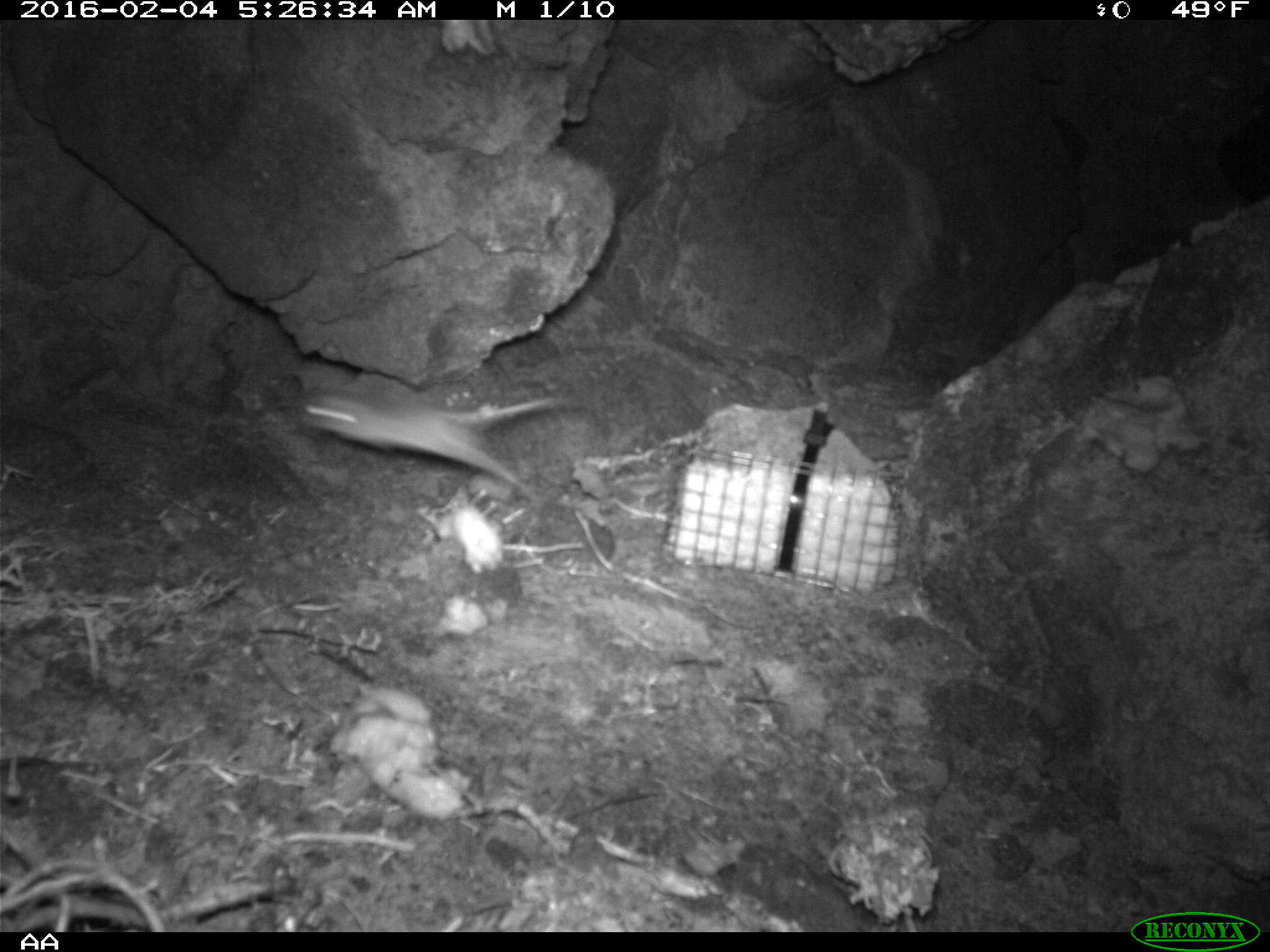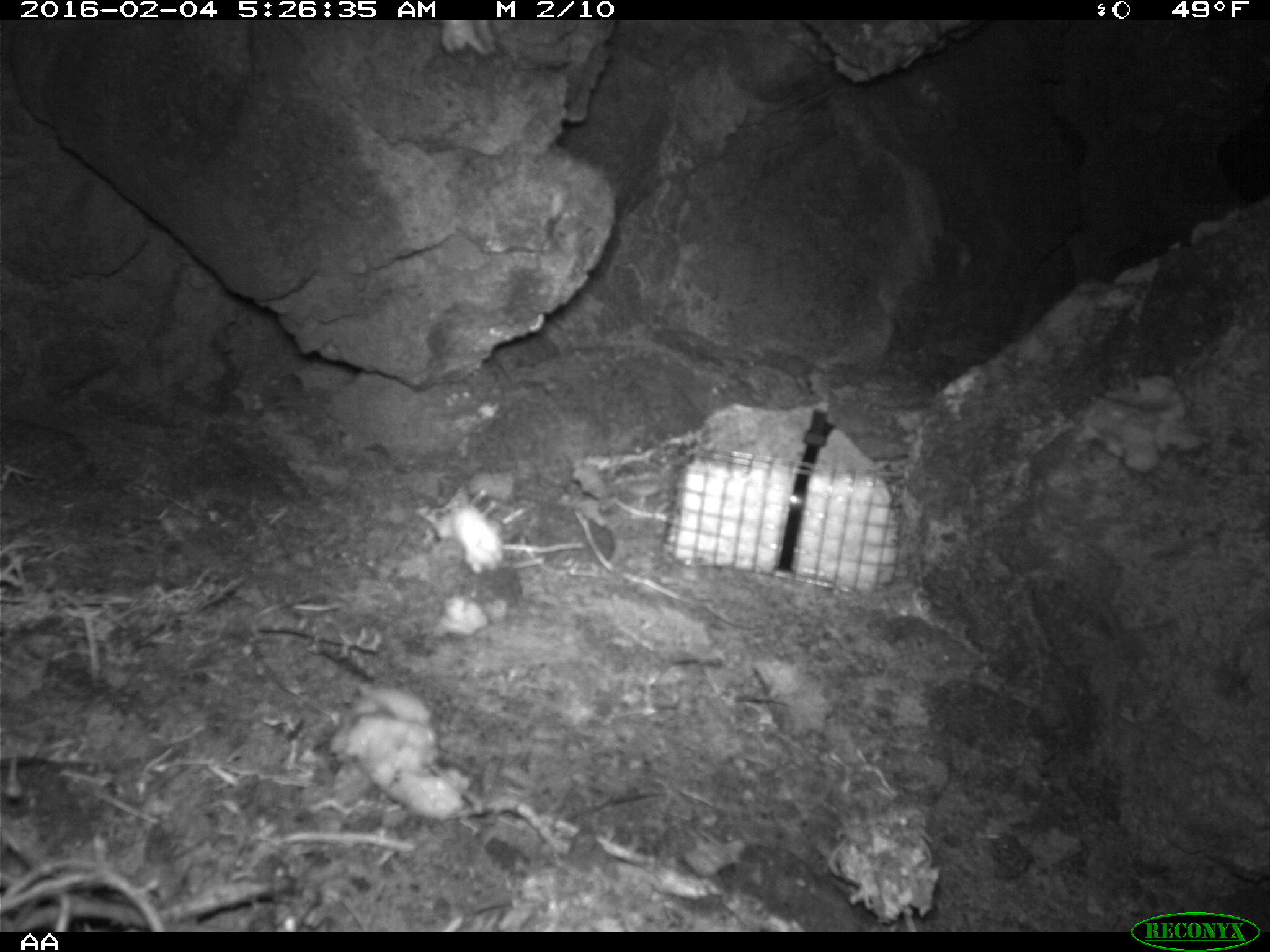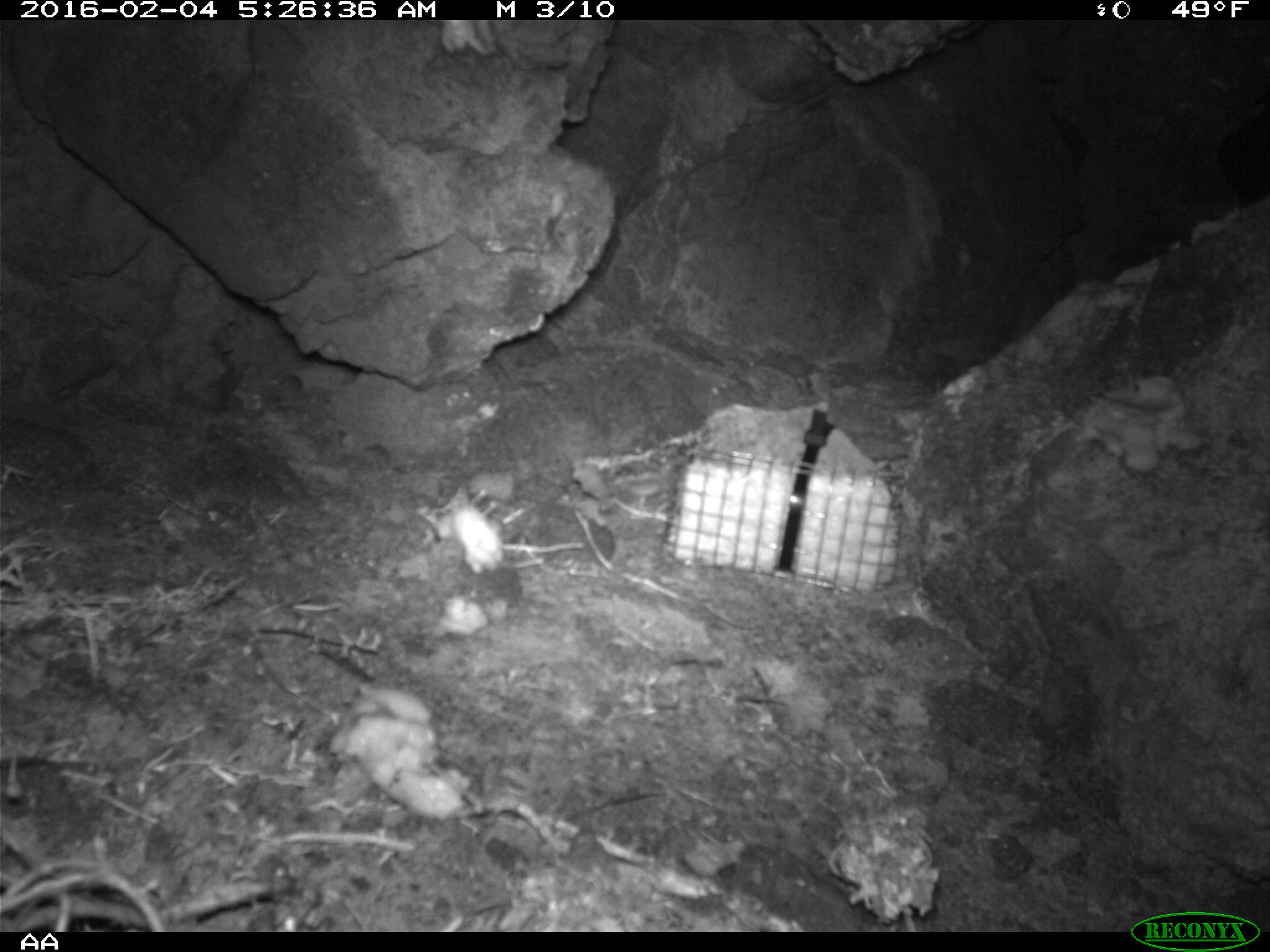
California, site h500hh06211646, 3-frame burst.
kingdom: Animalia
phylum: Chordata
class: Mammalia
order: Rodentia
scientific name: Rodentia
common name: rodent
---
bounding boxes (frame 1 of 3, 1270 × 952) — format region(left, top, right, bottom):
rodent: region(294, 382, 574, 501)